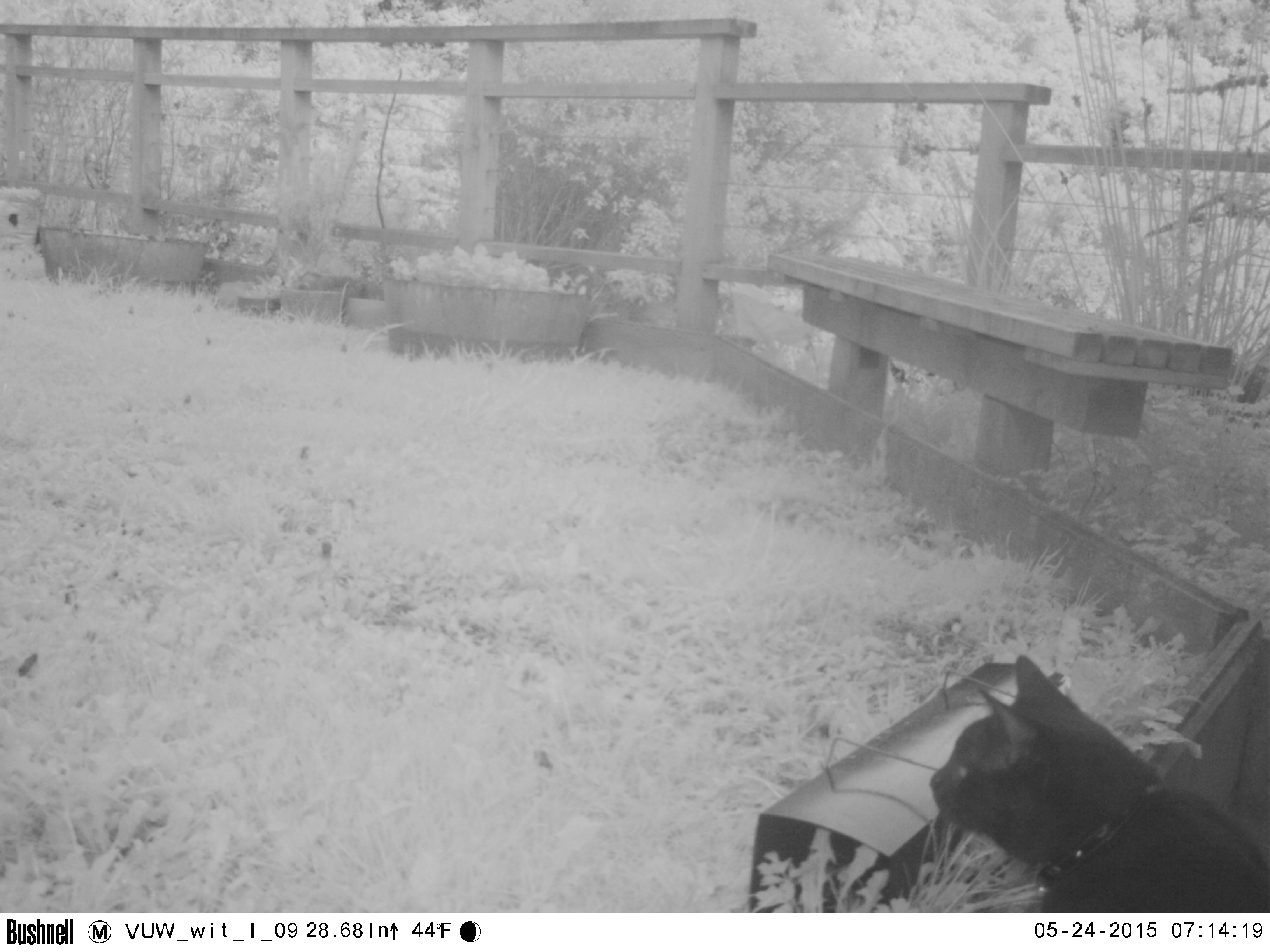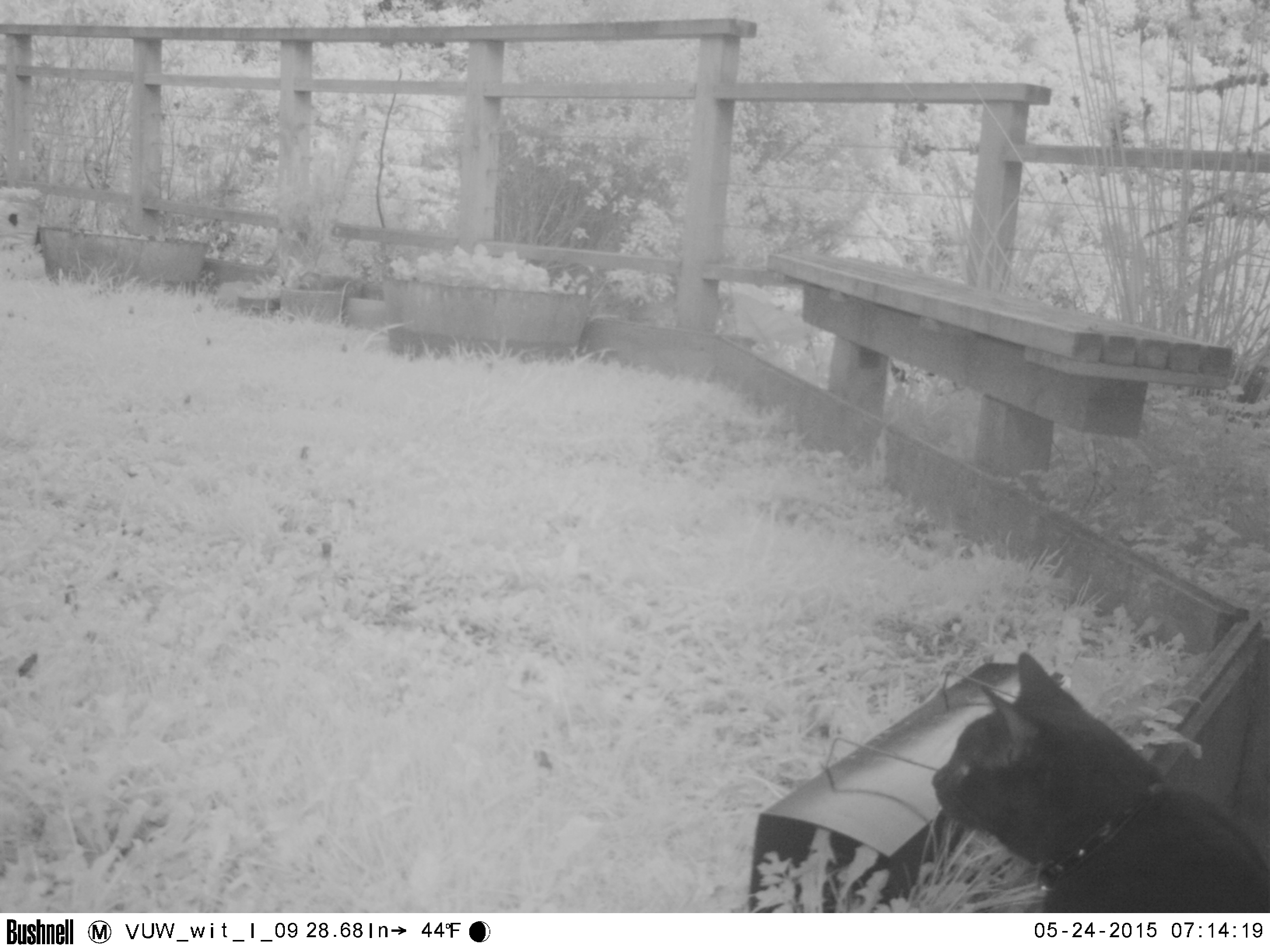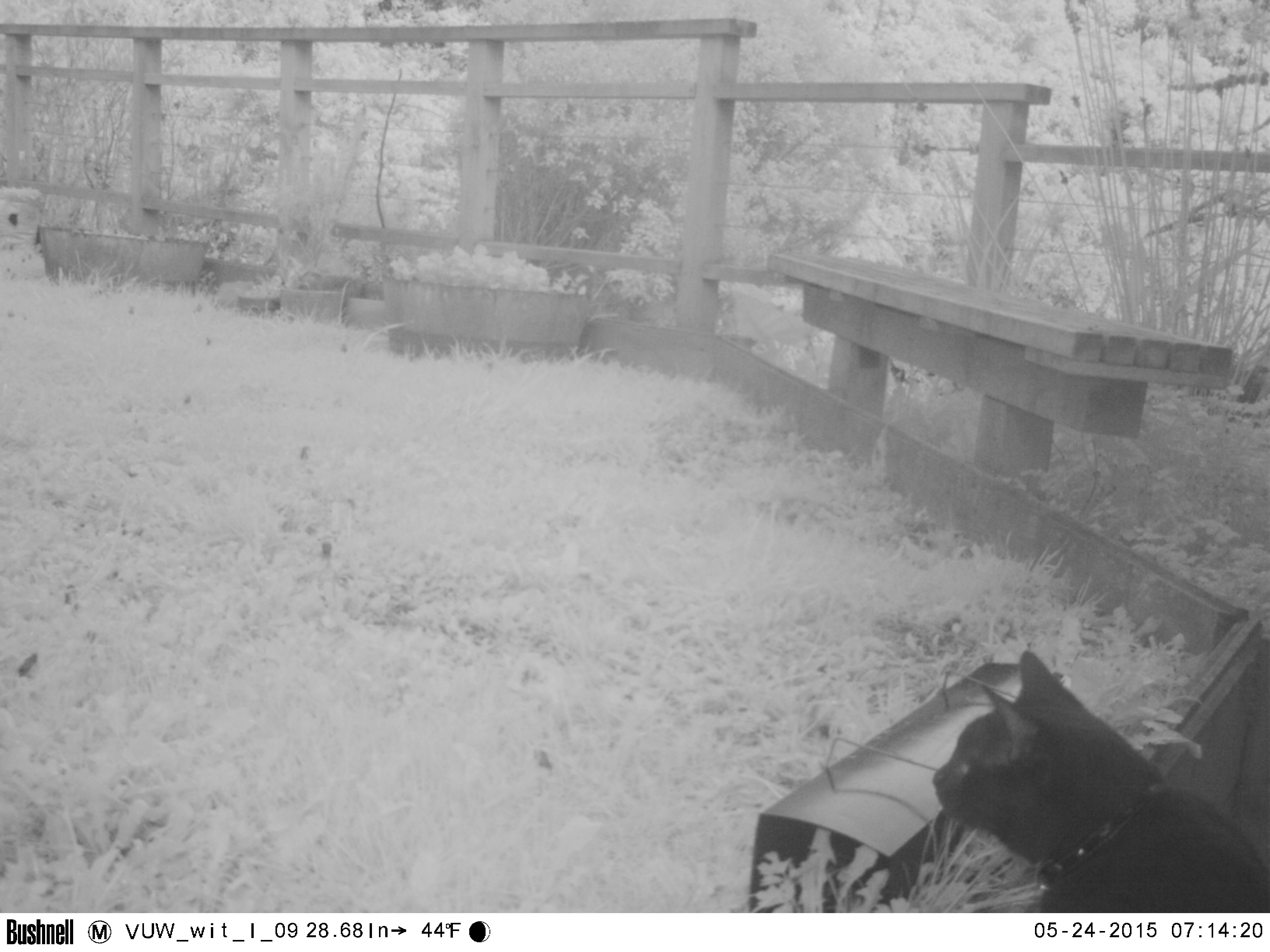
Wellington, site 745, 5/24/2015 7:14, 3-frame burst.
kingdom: Animalia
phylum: Chordata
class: Mammalia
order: Carnivora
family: Felidae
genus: Felis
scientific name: Felis catus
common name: cat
Cat (Felis catus).